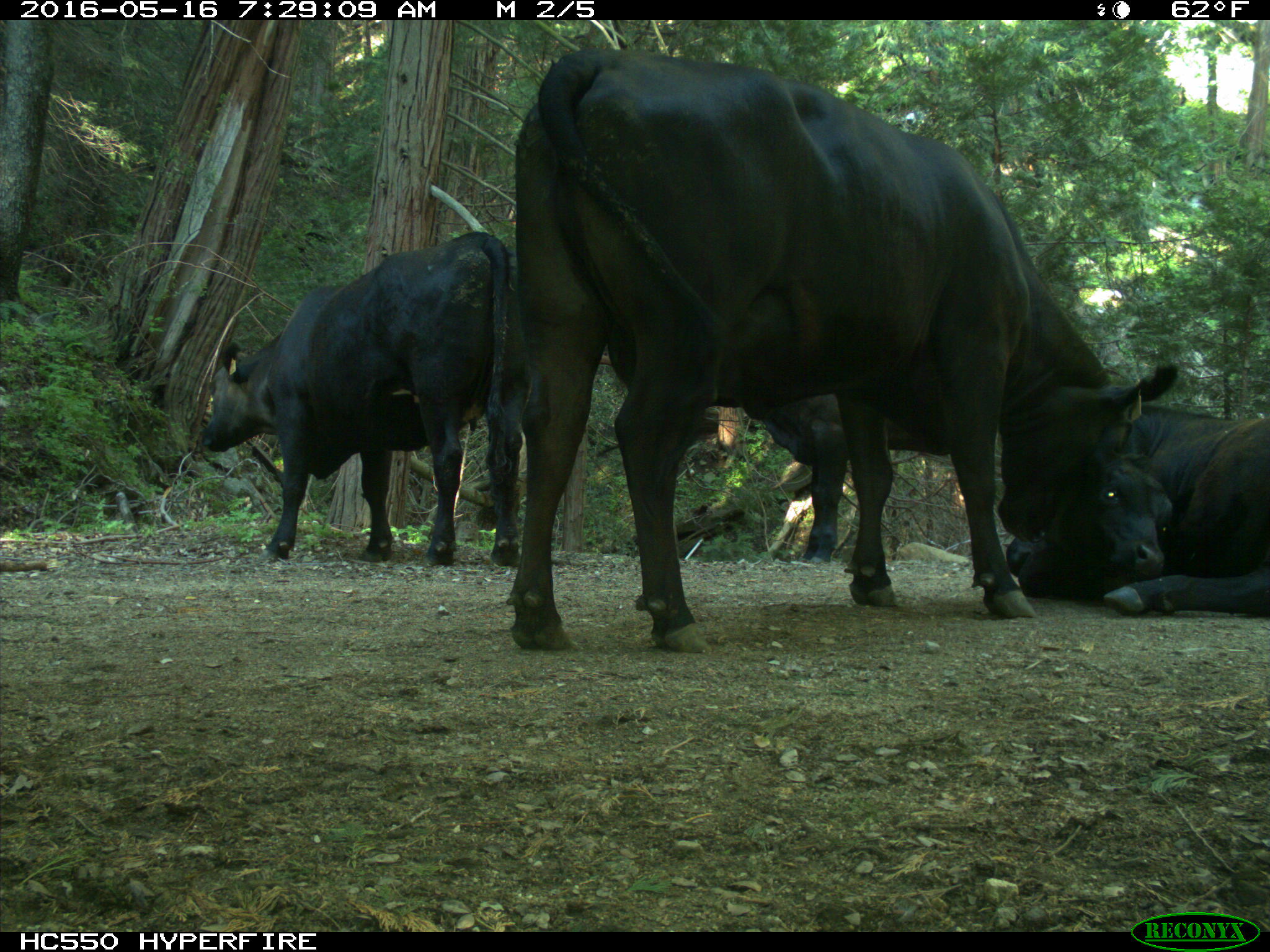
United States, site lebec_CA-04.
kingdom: Animalia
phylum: Chordata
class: Mammalia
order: Artiodactyla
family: Bovidae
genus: Bos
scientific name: Bos taurus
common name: domestic cow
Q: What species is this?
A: Bos taurus (domestic cow).